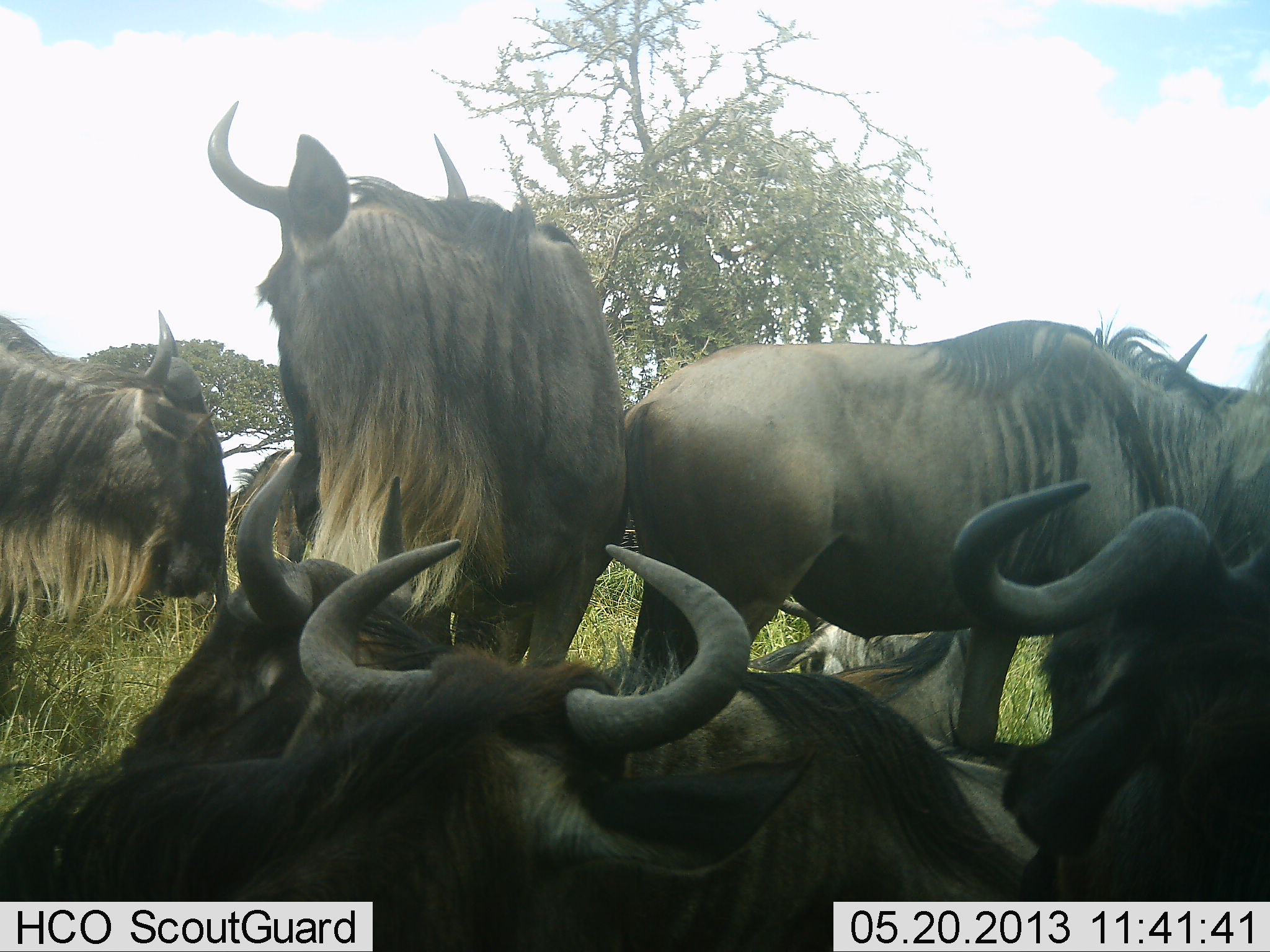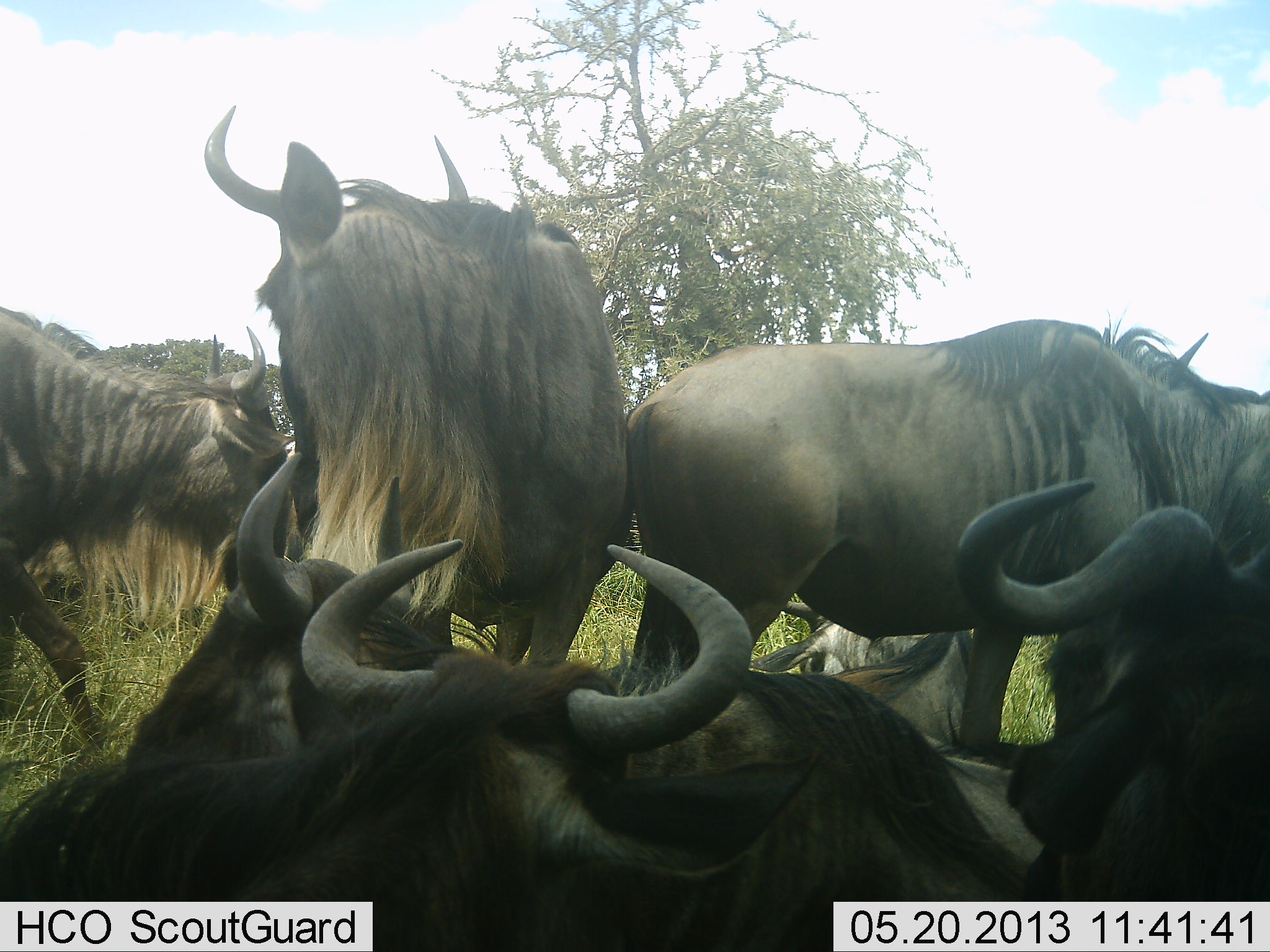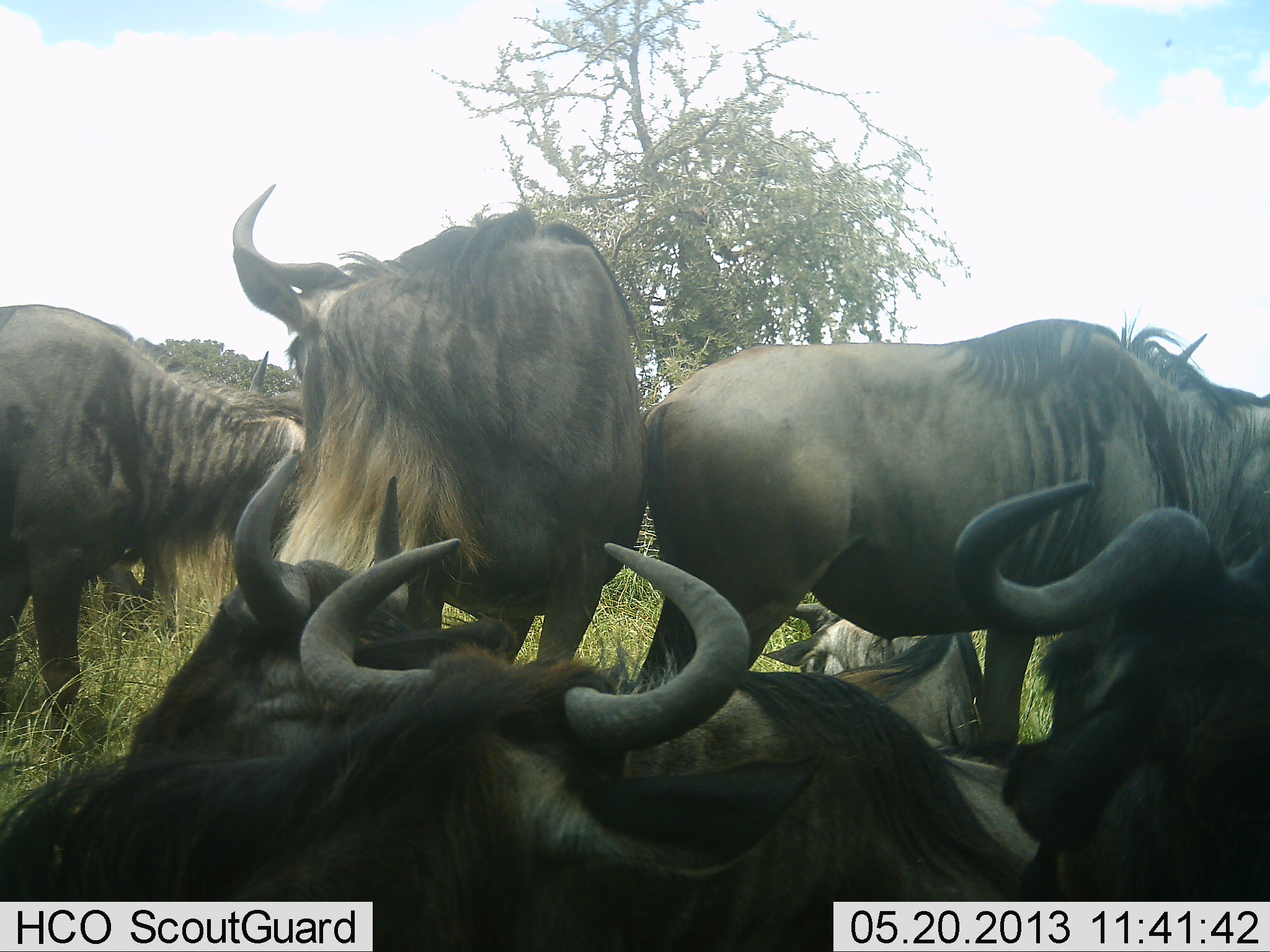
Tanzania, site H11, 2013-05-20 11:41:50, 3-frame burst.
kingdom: Animalia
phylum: Chordata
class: Mammalia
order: Artiodactyla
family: Bovidae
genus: Connochaetes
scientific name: Connochaetes taurinus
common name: blue wildebeest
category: wildebeest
Wildebeest (blue wildebeest) (Connochaetes taurinus), count 7. Behavior (volunteer vote fractions): standing 74%, resting 87%, moving 35%, interacting 22%. Young present (vote fraction): 0%. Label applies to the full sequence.